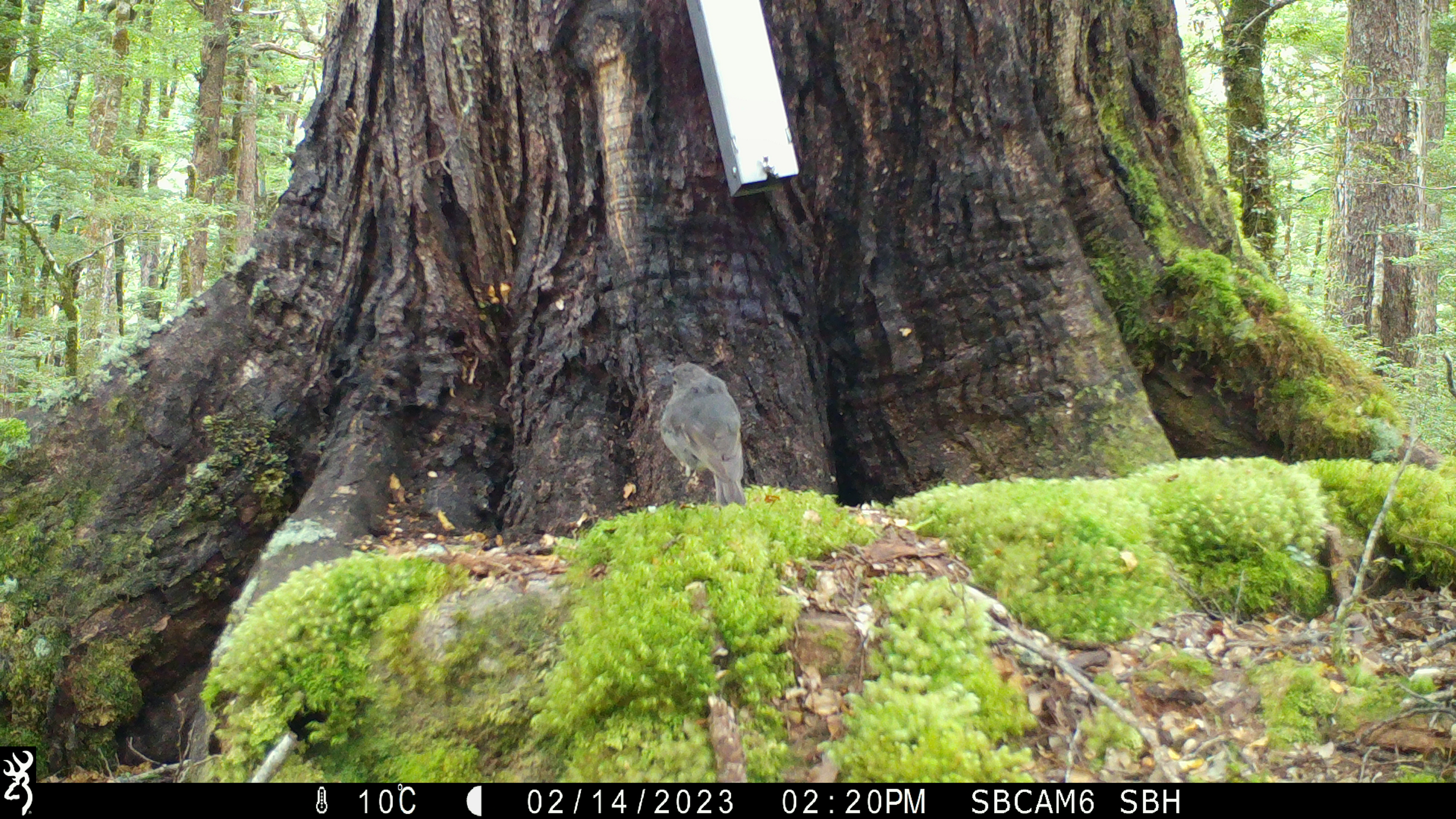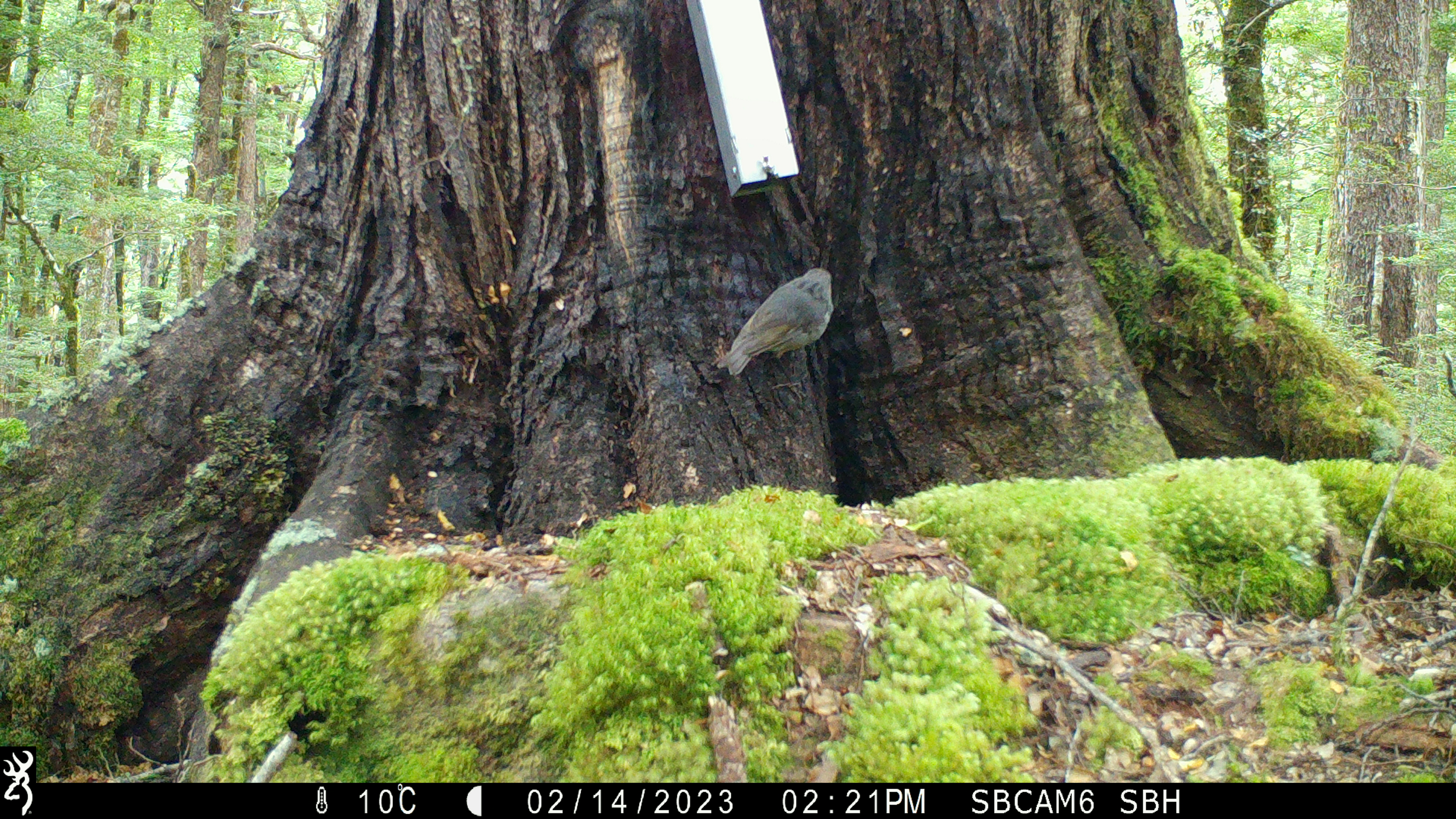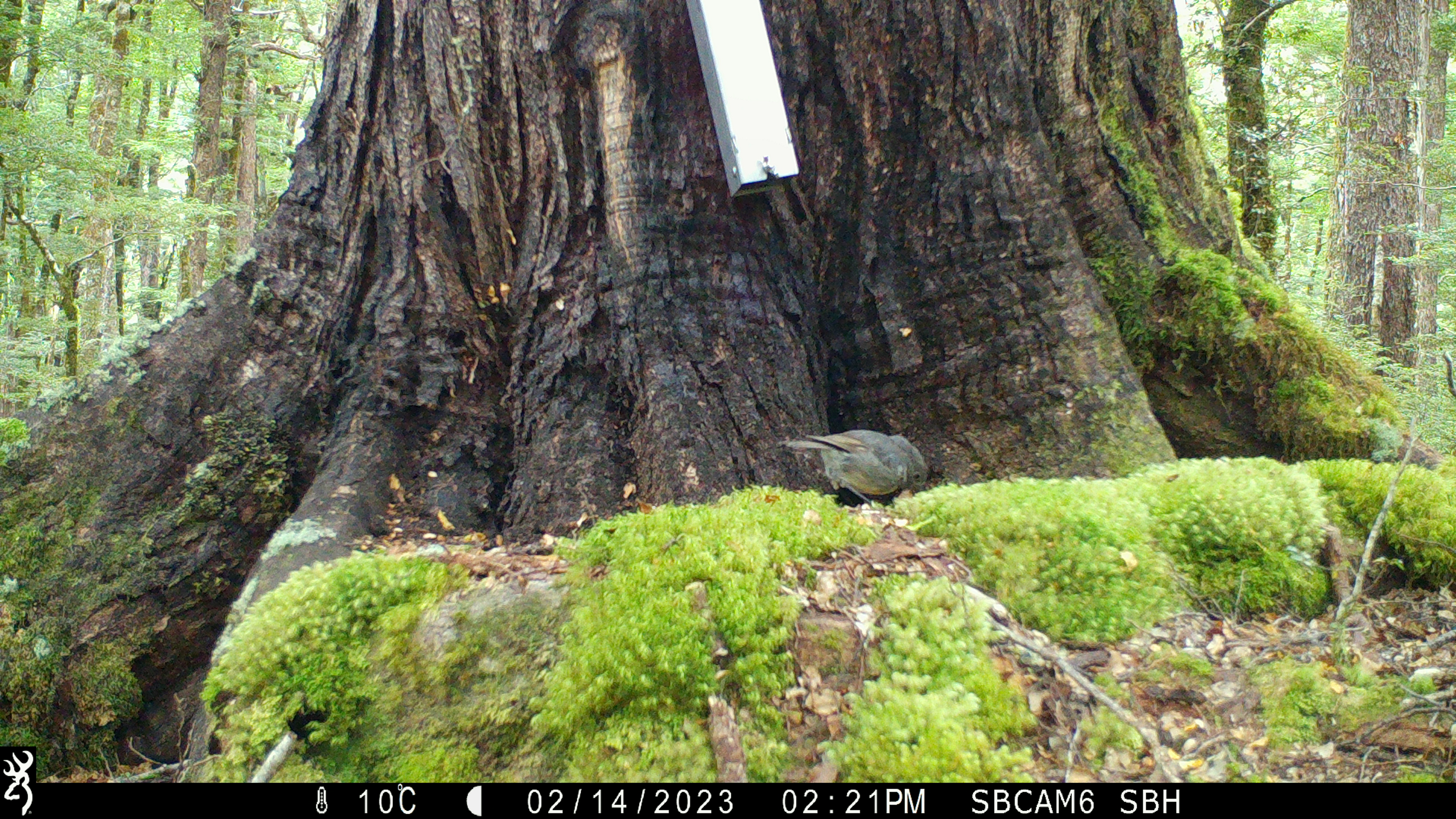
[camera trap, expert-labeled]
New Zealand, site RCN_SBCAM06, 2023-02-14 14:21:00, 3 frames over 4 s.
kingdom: Animalia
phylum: Chordata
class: Aves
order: Passeriformes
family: Petroicidae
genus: Petroica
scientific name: Petroica australis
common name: new zealand robin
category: robin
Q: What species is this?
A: Robin (new zealand robin) (Petroica australis).